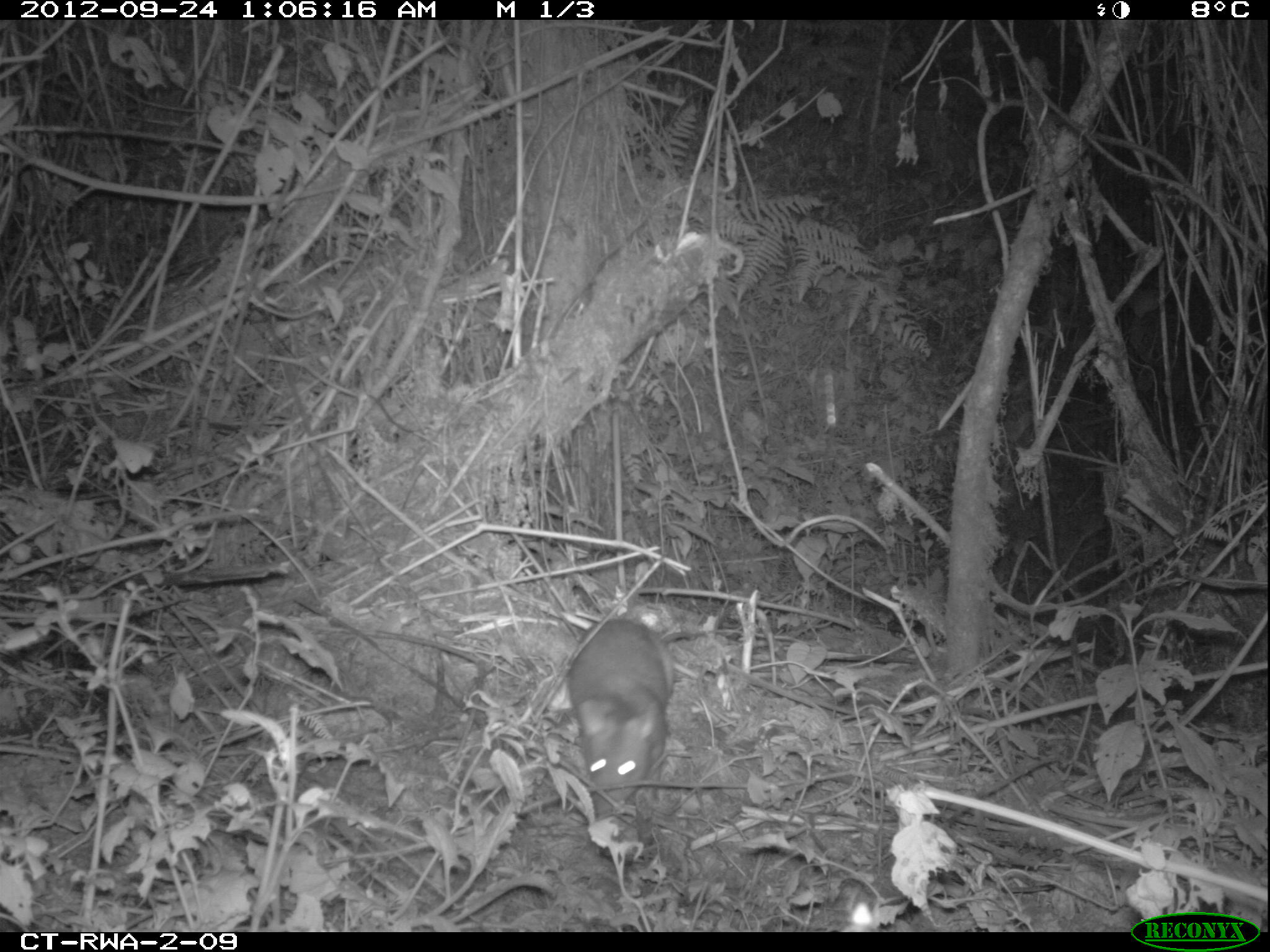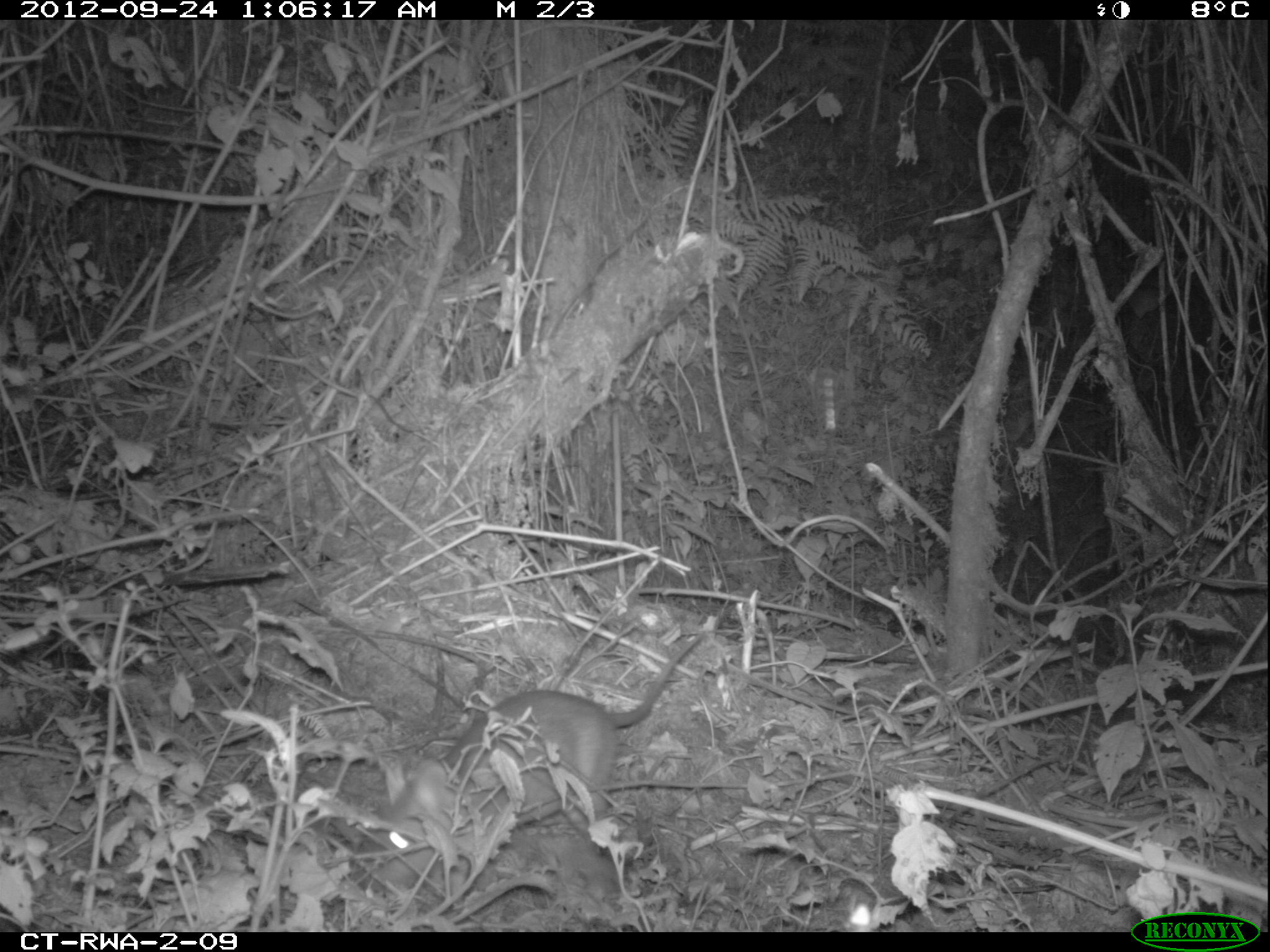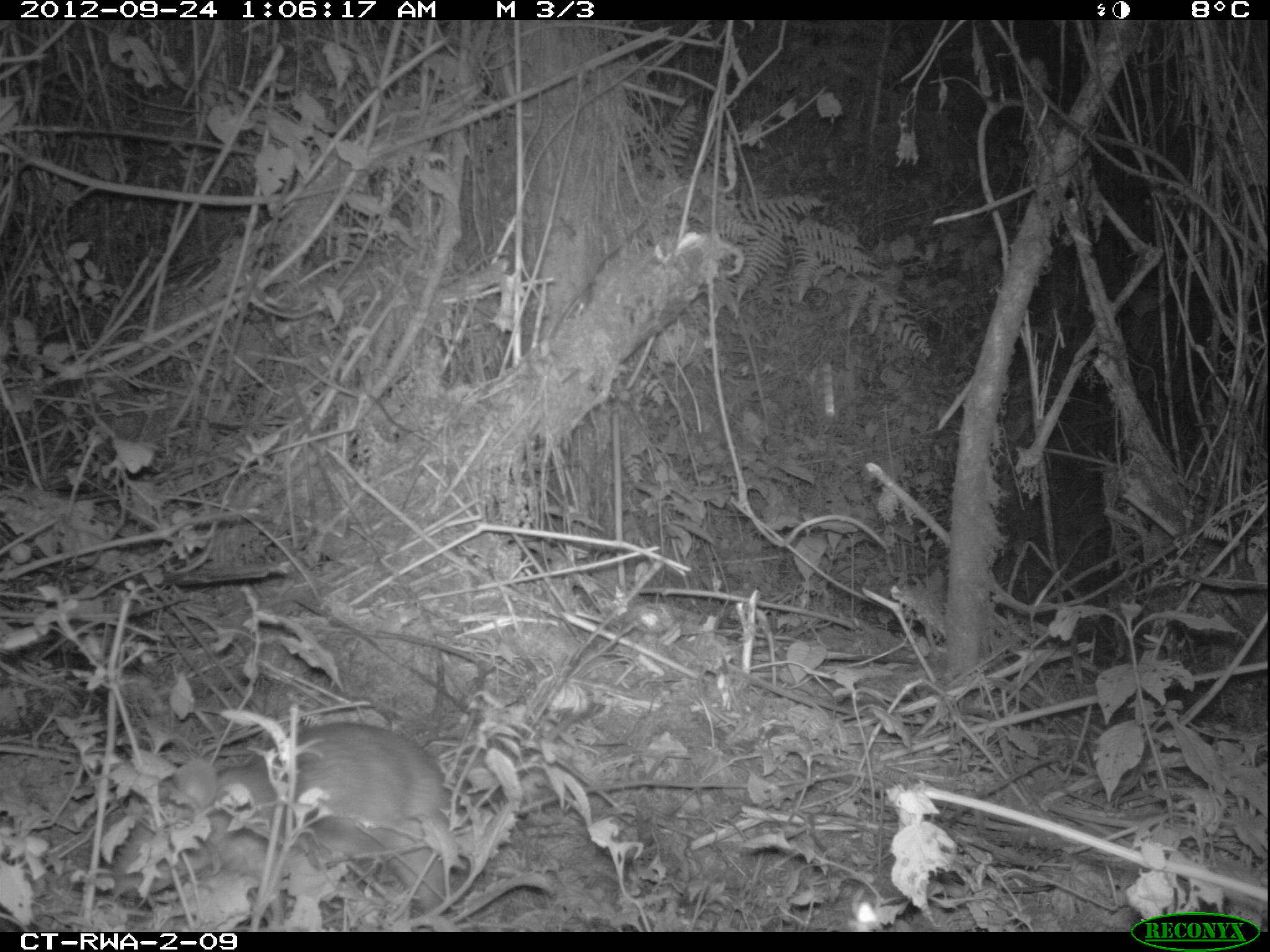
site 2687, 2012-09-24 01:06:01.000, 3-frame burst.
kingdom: Animalia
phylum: Chordata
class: Mammalia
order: Rodentia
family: Nesomyidae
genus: Cricetomys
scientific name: Cricetomys gambianus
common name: african giant pouched rat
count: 1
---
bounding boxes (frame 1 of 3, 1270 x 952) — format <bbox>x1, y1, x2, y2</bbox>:
cricetomys gambianus: <bbox>564, 615, 690, 821</bbox>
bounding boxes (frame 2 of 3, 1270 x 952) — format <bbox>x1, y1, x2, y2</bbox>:
cricetomys gambianus: <bbox>377, 630, 709, 883</bbox>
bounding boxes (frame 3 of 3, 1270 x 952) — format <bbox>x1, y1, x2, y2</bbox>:
cricetomys gambianus: <bbox>85, 716, 479, 925</bbox>